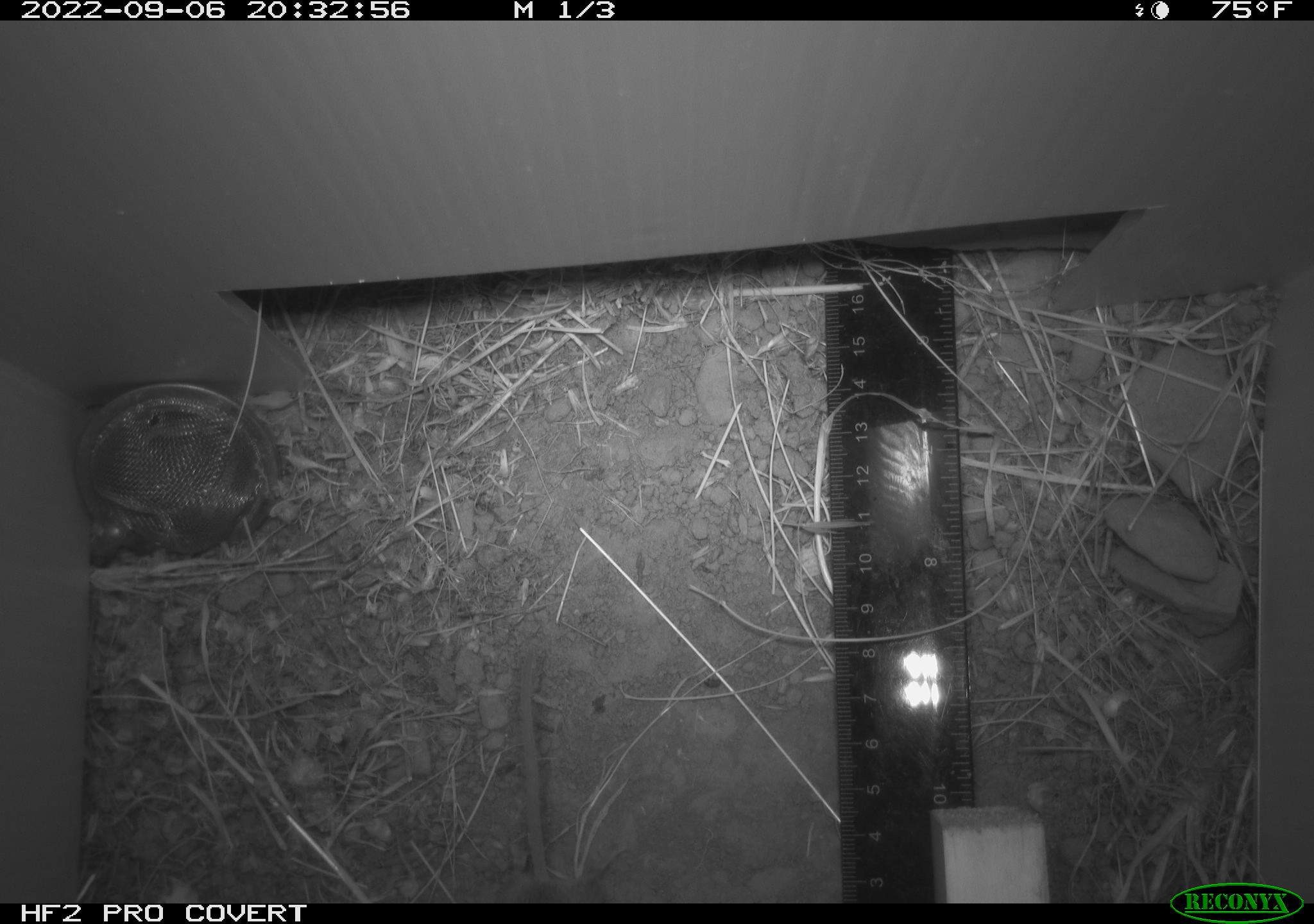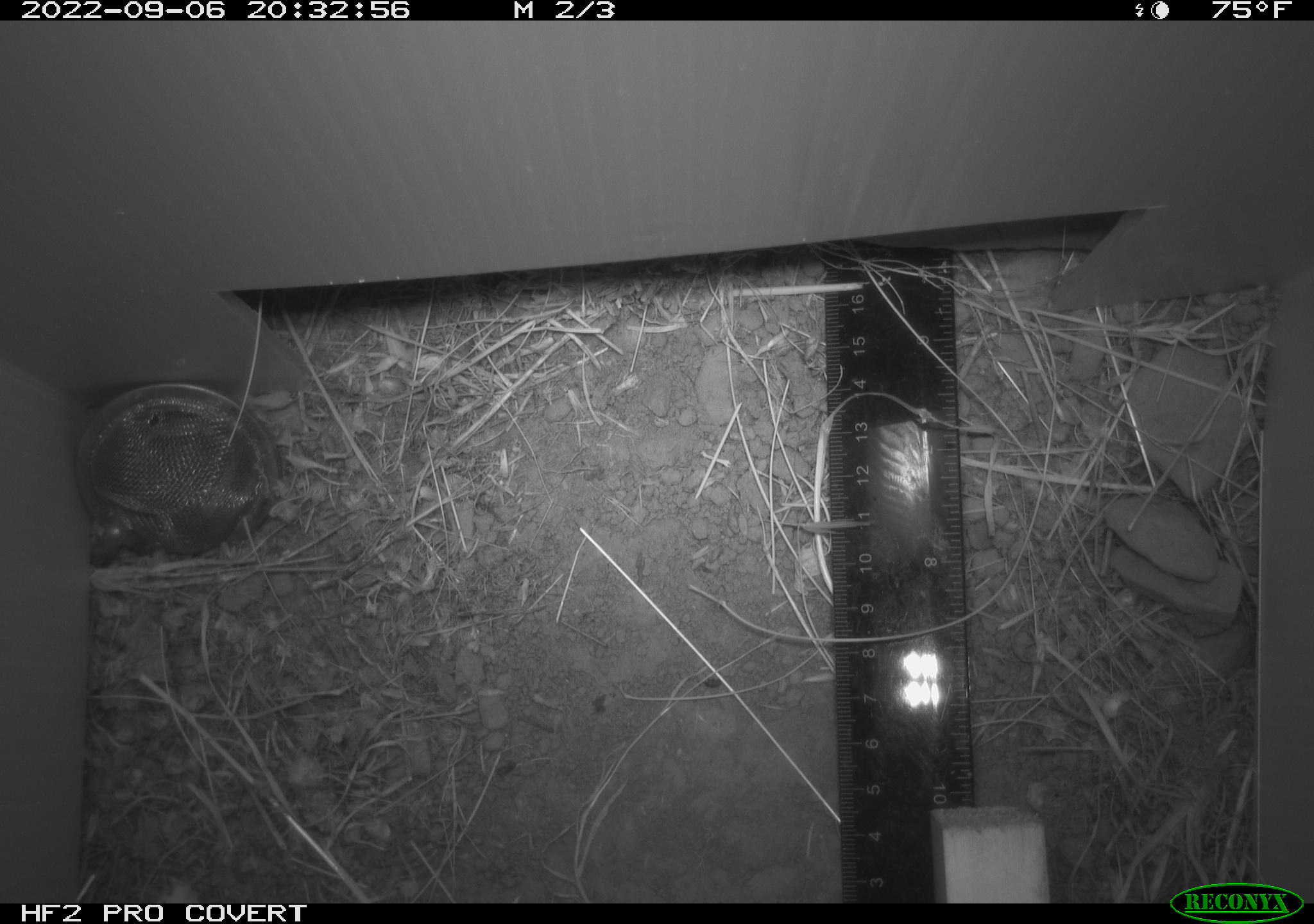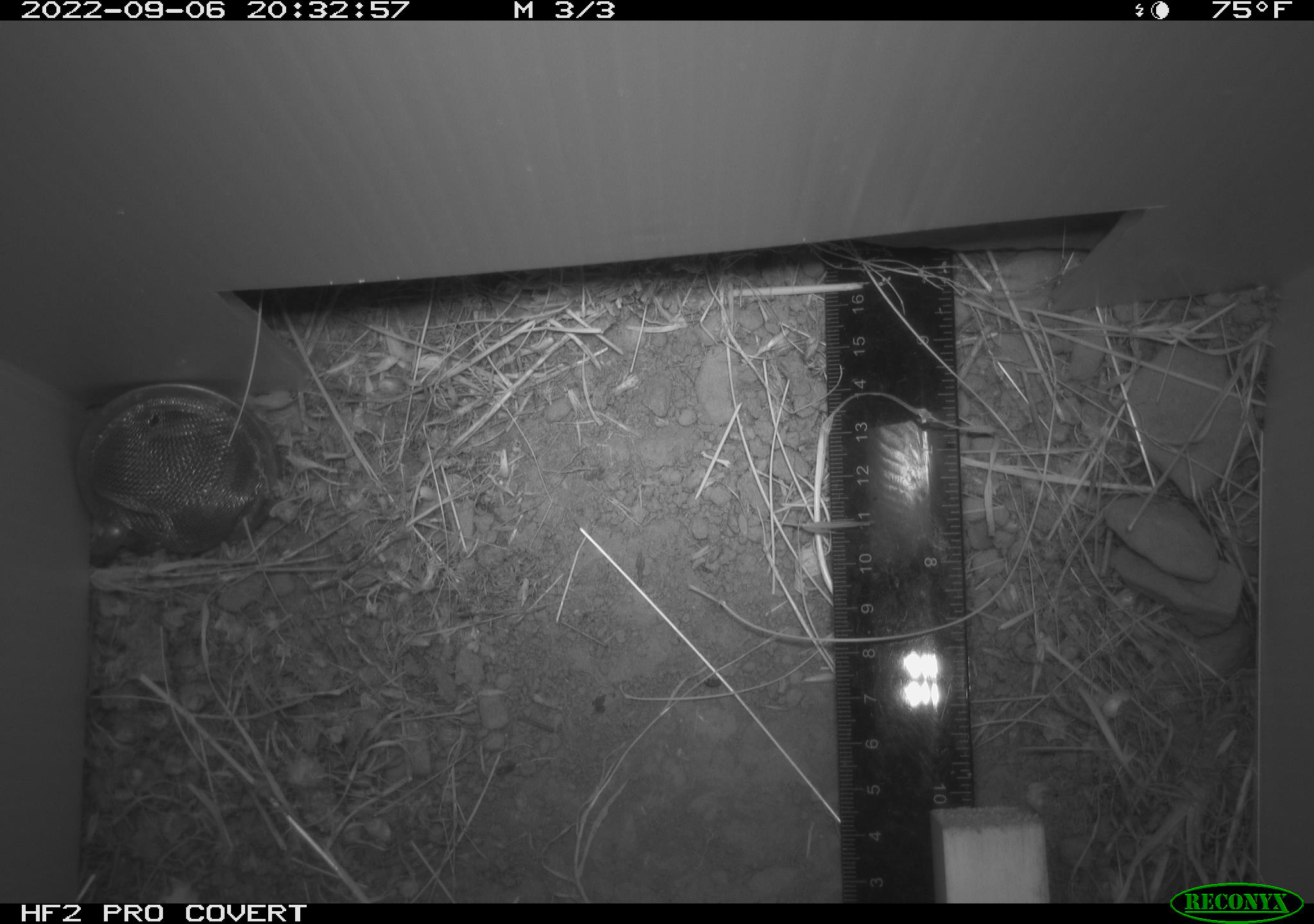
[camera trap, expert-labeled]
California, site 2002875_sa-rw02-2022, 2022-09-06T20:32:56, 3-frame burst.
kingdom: Animalia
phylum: Chordata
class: Mammalia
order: Rodentia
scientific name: Rodentia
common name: mouse species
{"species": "mouse species (Rodentia)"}